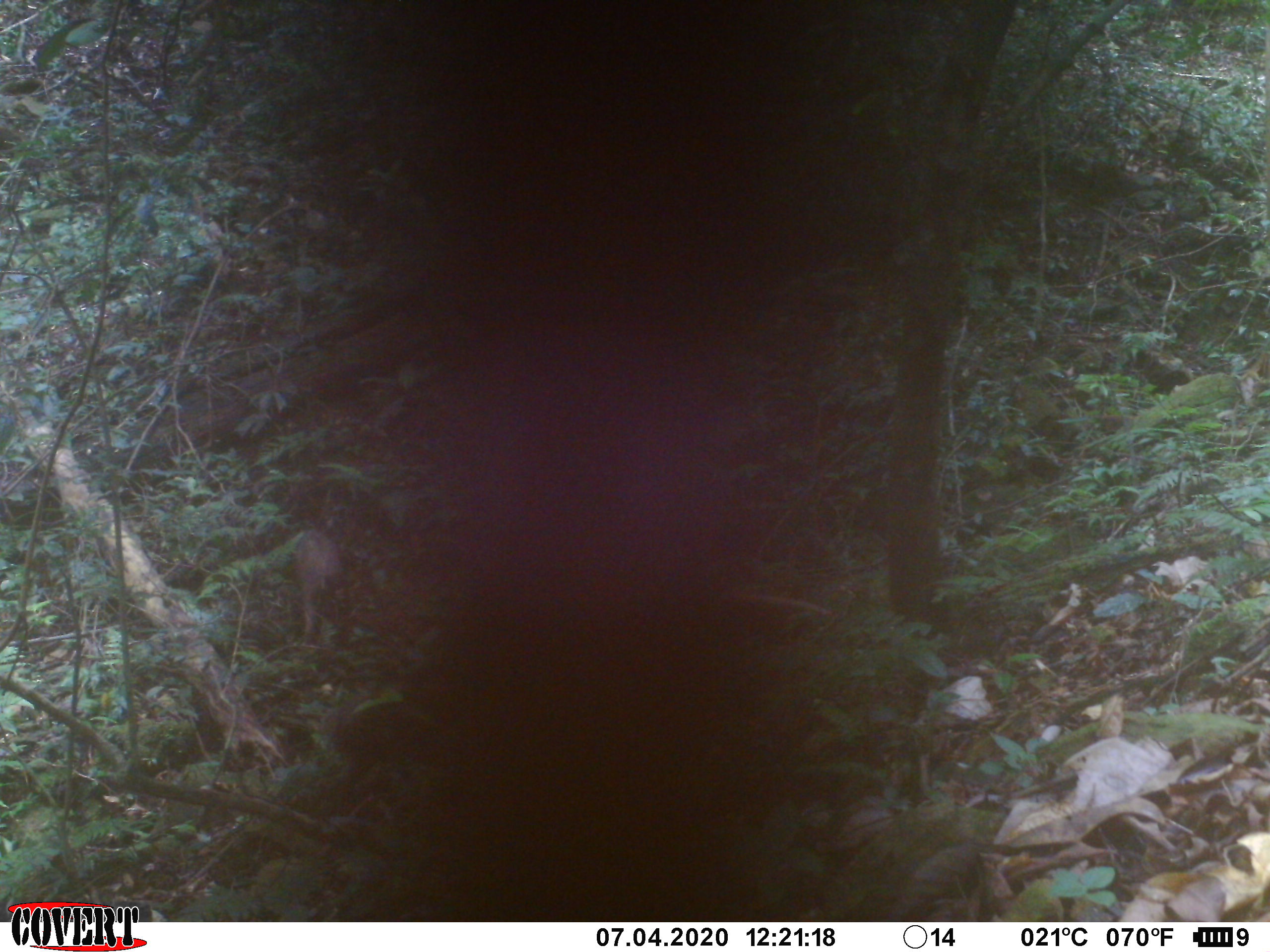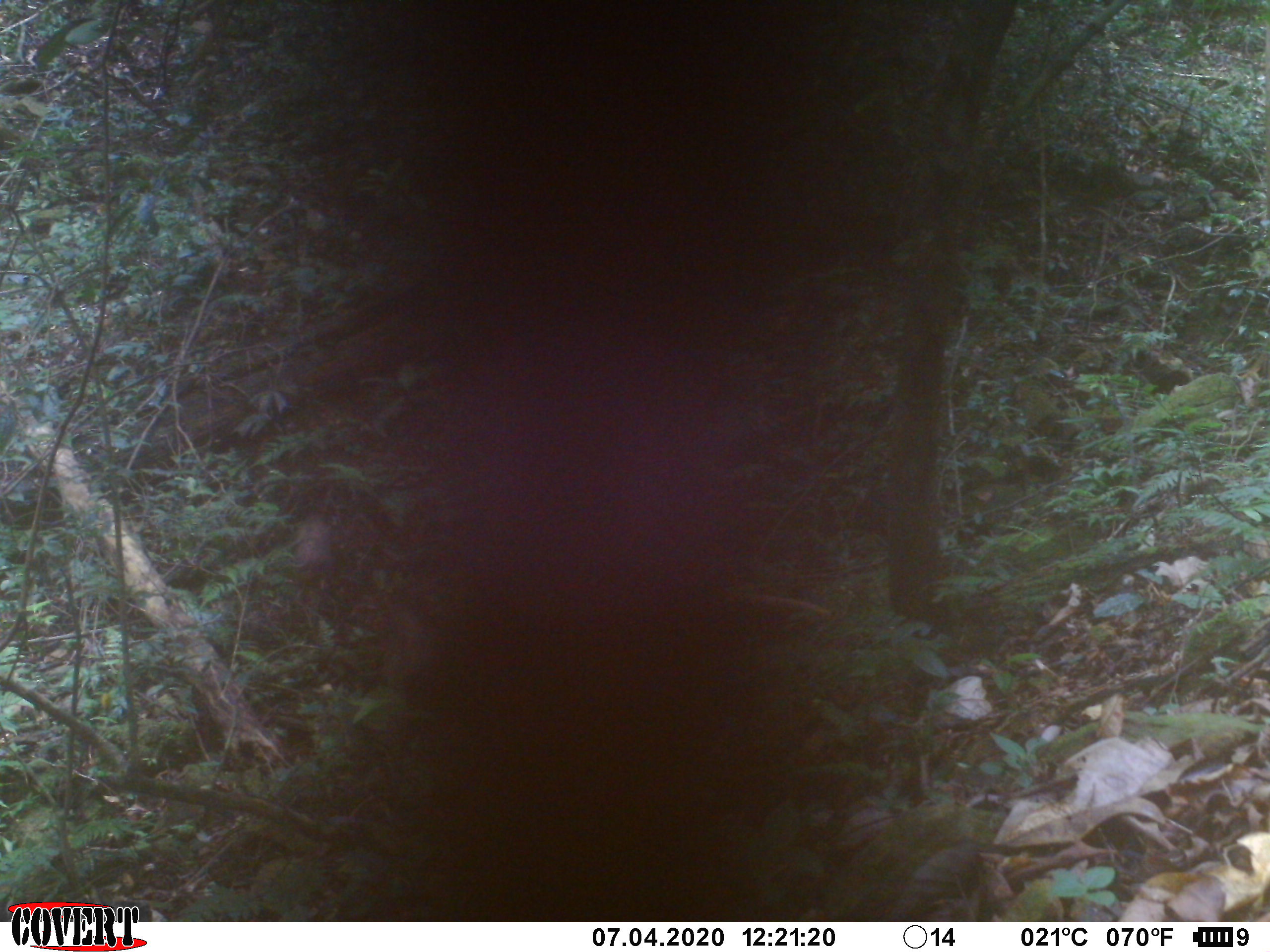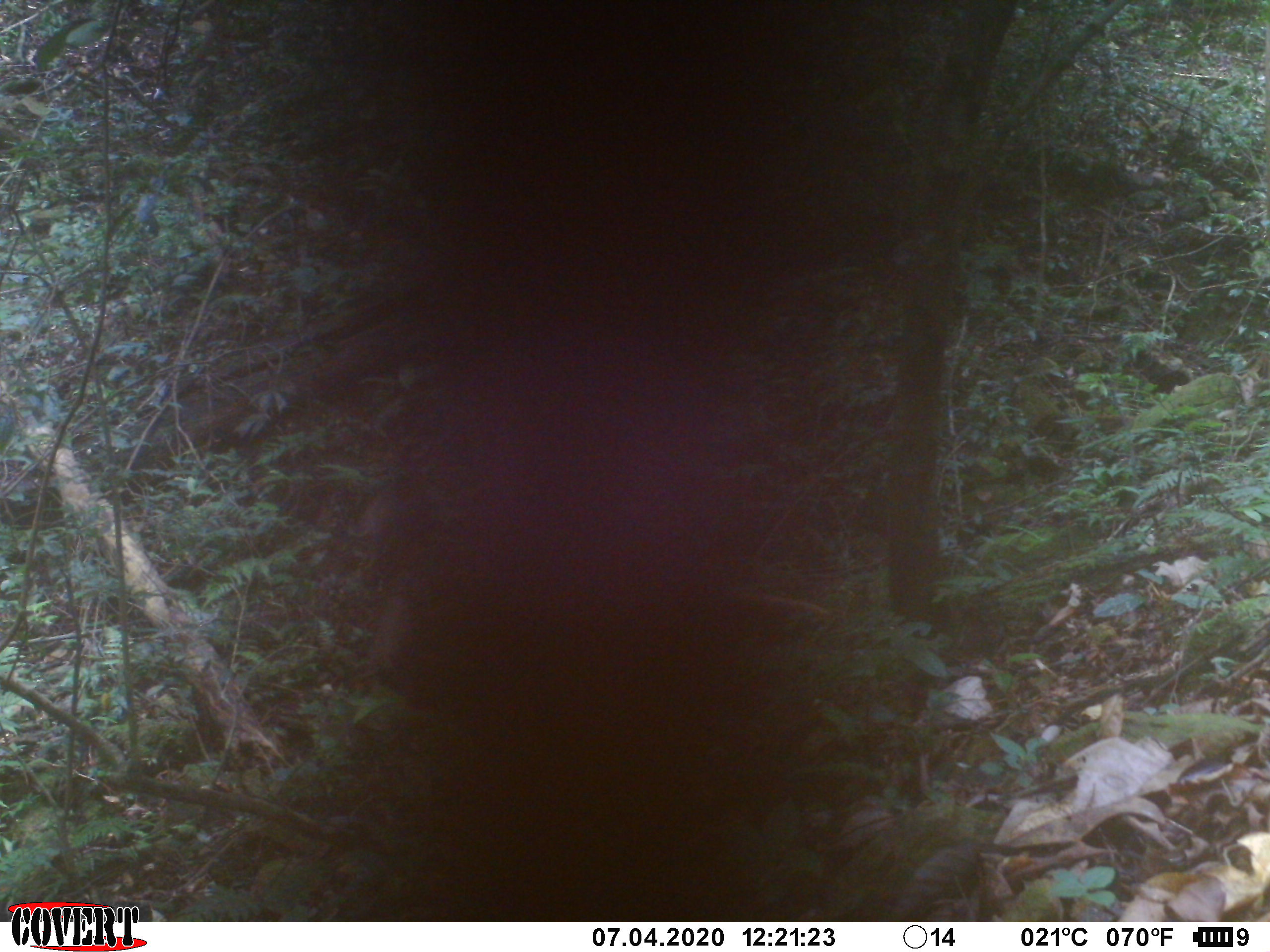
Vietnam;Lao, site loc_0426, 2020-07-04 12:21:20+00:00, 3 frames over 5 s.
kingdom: Animalia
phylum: Chordata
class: Mammalia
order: Artiodactyla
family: Suidae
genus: Sus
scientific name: Sus scrofa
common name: eurasian wild pig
Eurasian wild pig (Sus scrofa). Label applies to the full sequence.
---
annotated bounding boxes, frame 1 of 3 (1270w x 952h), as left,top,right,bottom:
eurasian wild pig: 295,529,344,643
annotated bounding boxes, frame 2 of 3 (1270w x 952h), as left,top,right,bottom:
eurasian wild pig: 383,608,442,696; 292,516,334,598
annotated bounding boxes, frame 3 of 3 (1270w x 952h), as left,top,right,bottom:
eurasian wild pig: 373,589,422,696; 361,487,400,582